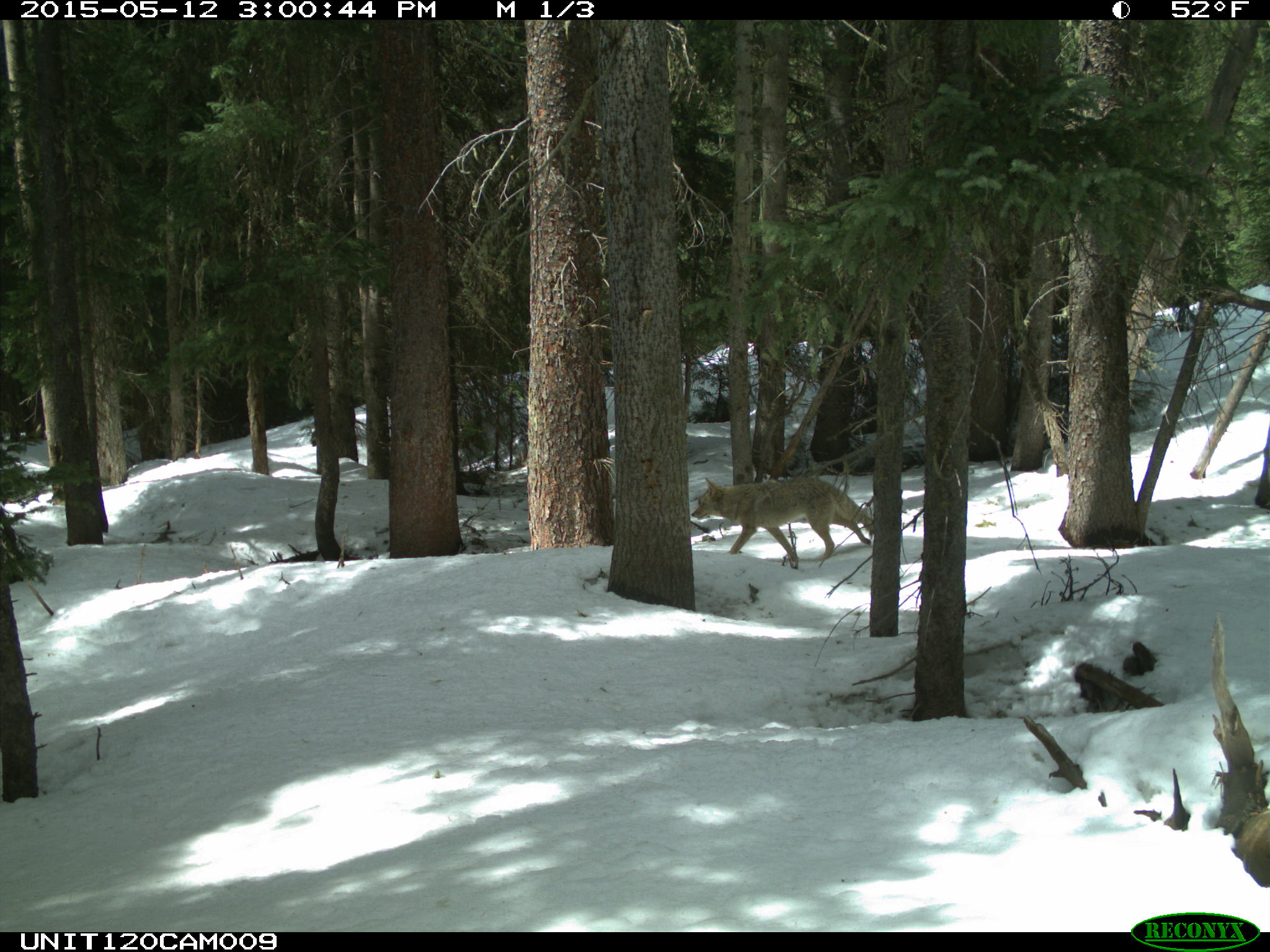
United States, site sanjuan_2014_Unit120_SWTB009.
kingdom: Animalia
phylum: Chordata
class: Mammalia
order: Carnivora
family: Canidae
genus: Canis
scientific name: Canis latrans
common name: coyote